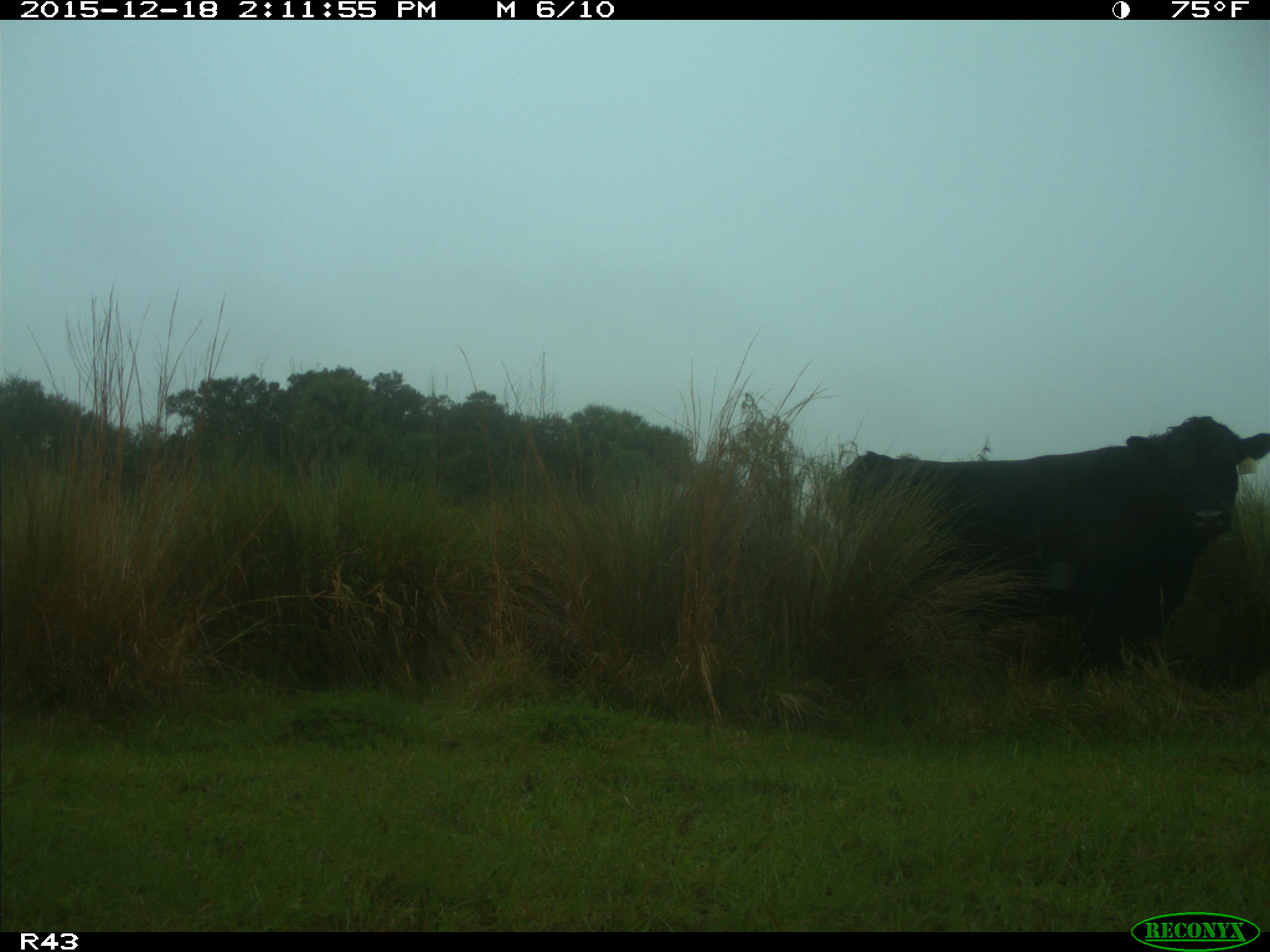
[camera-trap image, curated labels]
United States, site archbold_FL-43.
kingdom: Animalia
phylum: Chordata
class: Mammalia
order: Artiodactyla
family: Bovidae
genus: Bos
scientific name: Bos taurus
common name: domestic cow